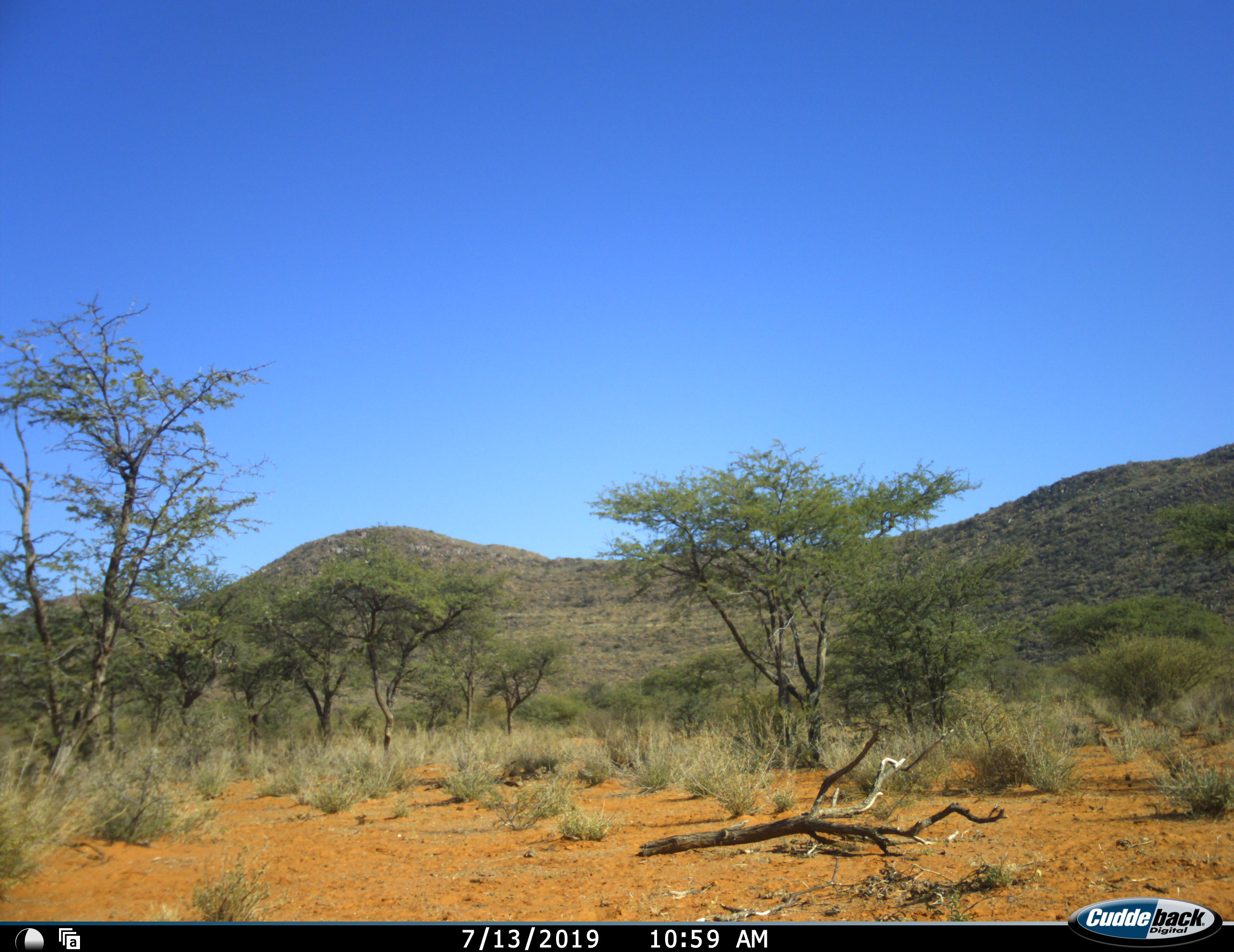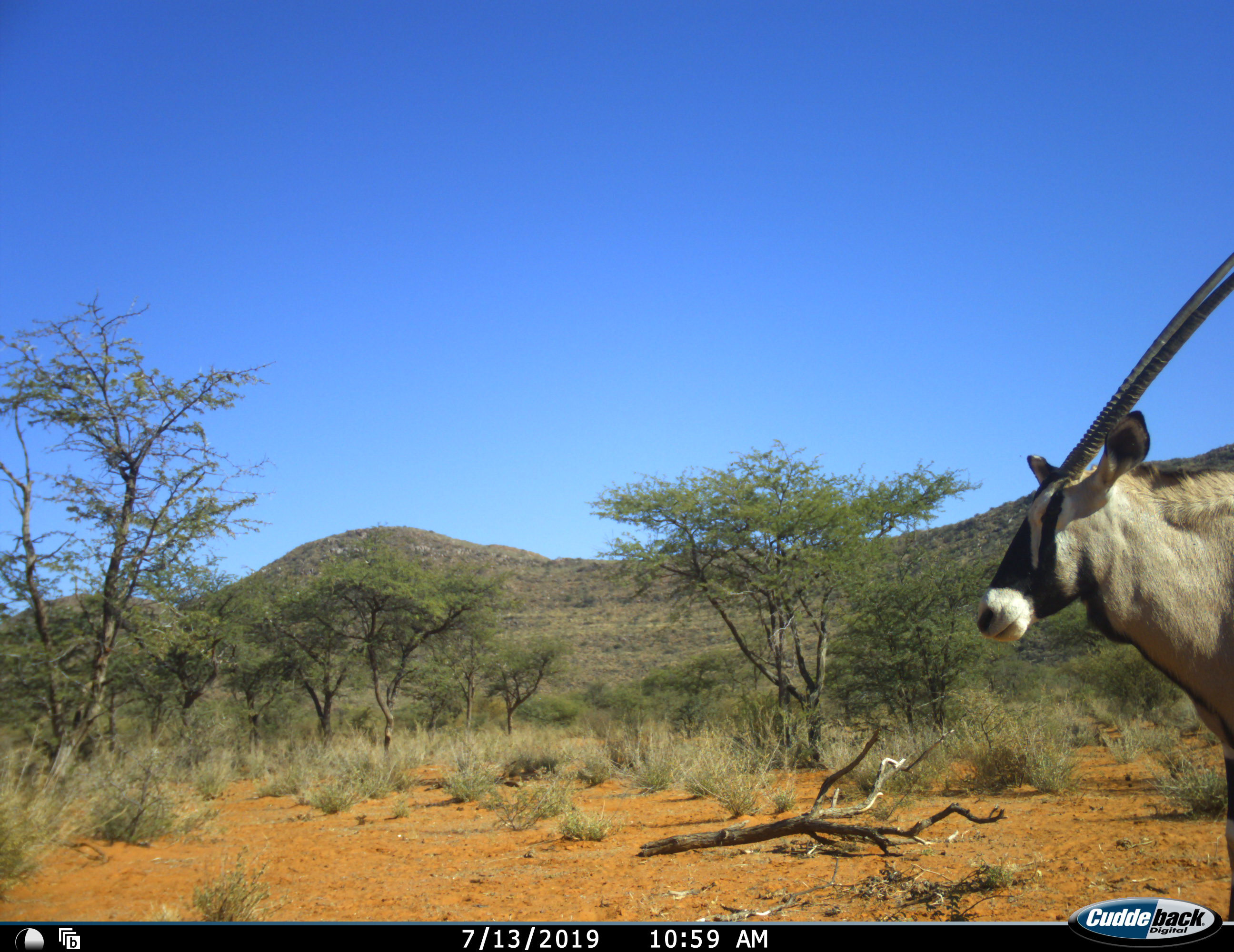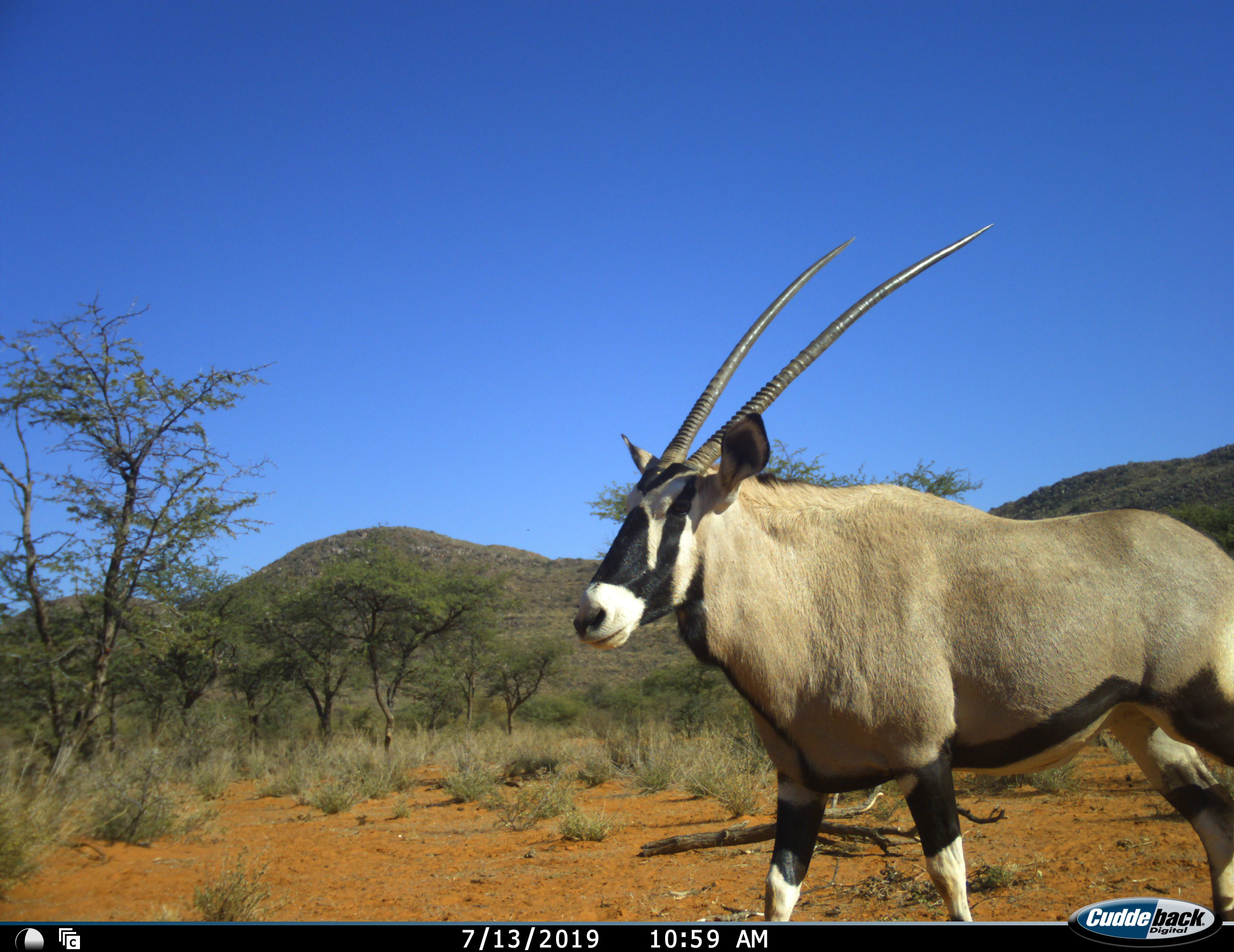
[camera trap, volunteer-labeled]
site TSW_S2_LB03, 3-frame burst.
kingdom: Animalia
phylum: Chordata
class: Mammalia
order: Artiodactyla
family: Bovidae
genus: Oryx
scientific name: Oryx gazella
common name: gemsbok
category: oryx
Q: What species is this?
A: Oryx (gemsbok) (Oryx gazella).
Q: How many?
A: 1.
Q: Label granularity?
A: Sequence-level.